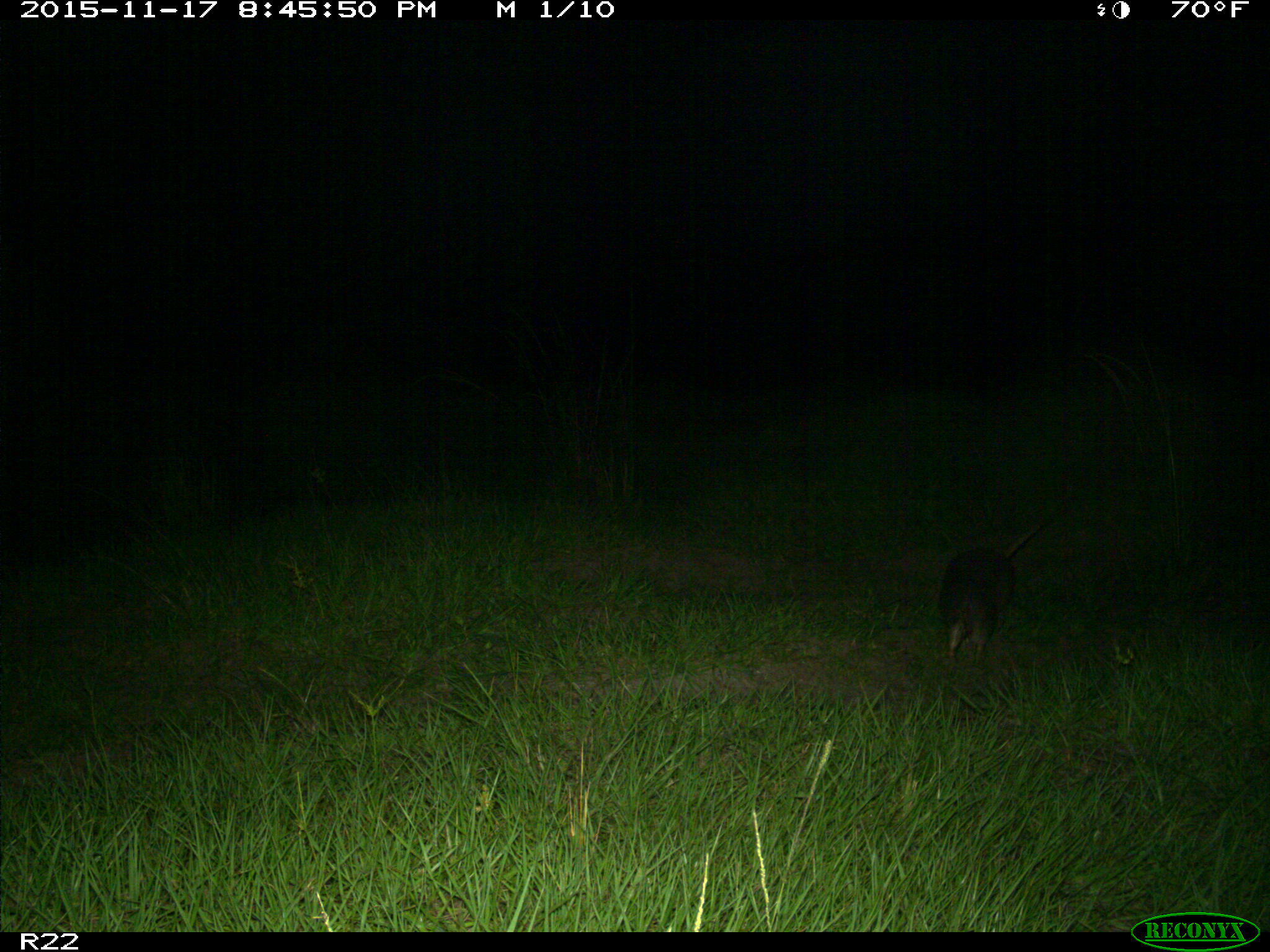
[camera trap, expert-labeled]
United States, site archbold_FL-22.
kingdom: Animalia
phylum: Chordata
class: Mammalia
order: Cingulata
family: Dasypodidae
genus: Dasypus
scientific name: Dasypus novemcinctus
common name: nine-banded armadillo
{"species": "Dasypus novemcinctus (nine-banded armadillo)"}